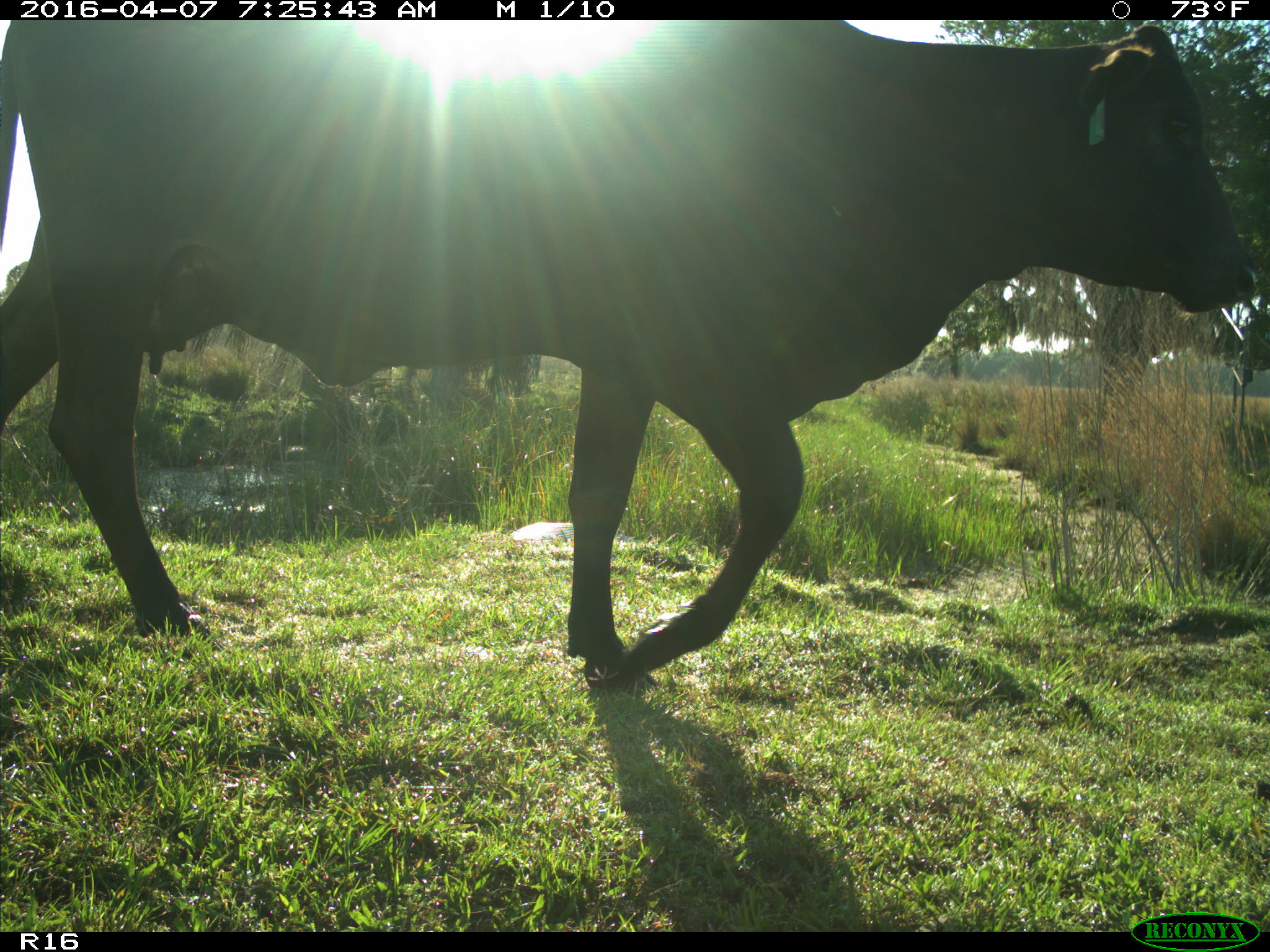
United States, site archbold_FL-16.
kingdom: Animalia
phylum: Chordata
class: Mammalia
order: Artiodactyla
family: Bovidae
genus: Bos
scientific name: Bos taurus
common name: domestic cow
Bos taurus (domestic cow).